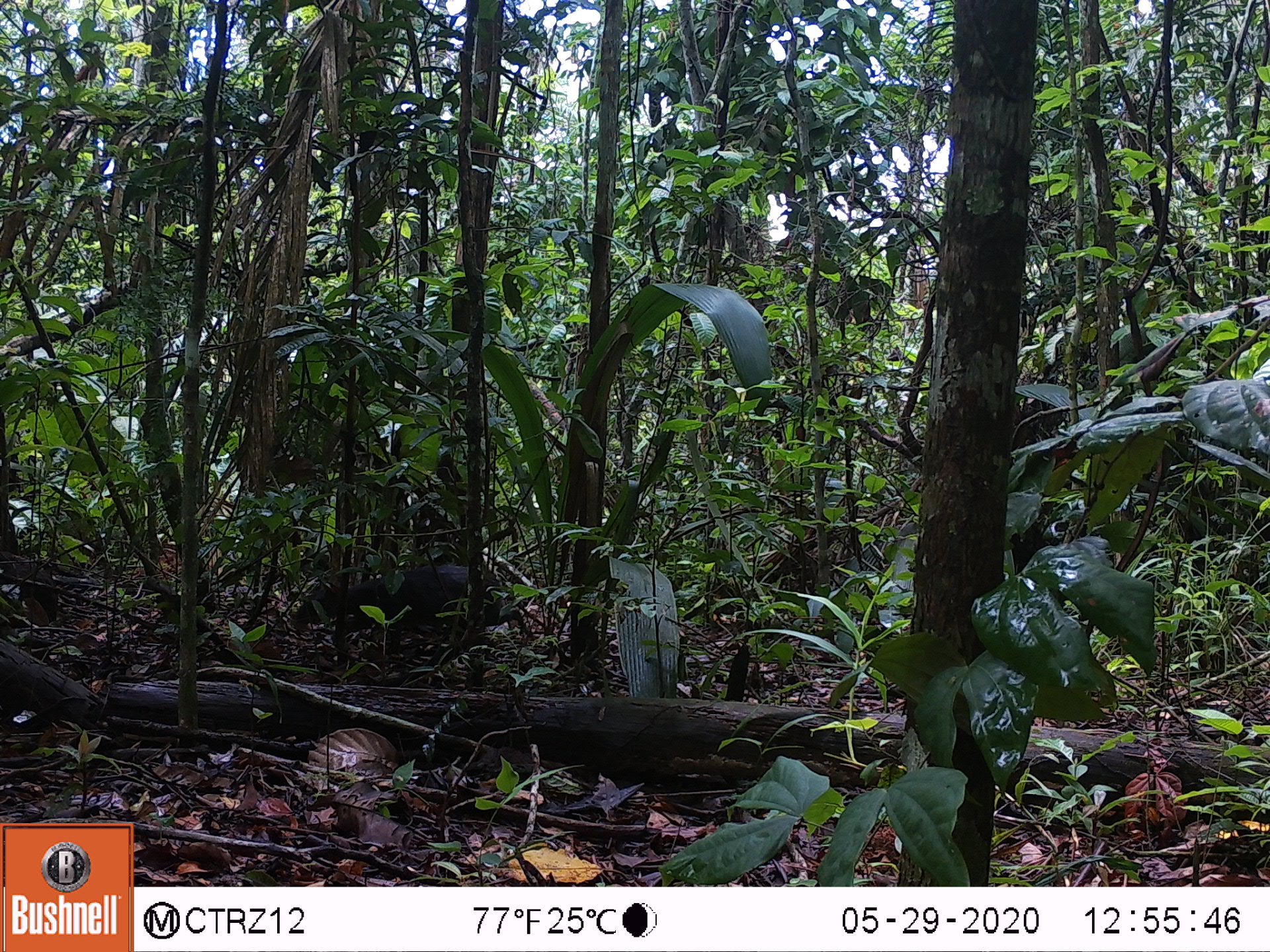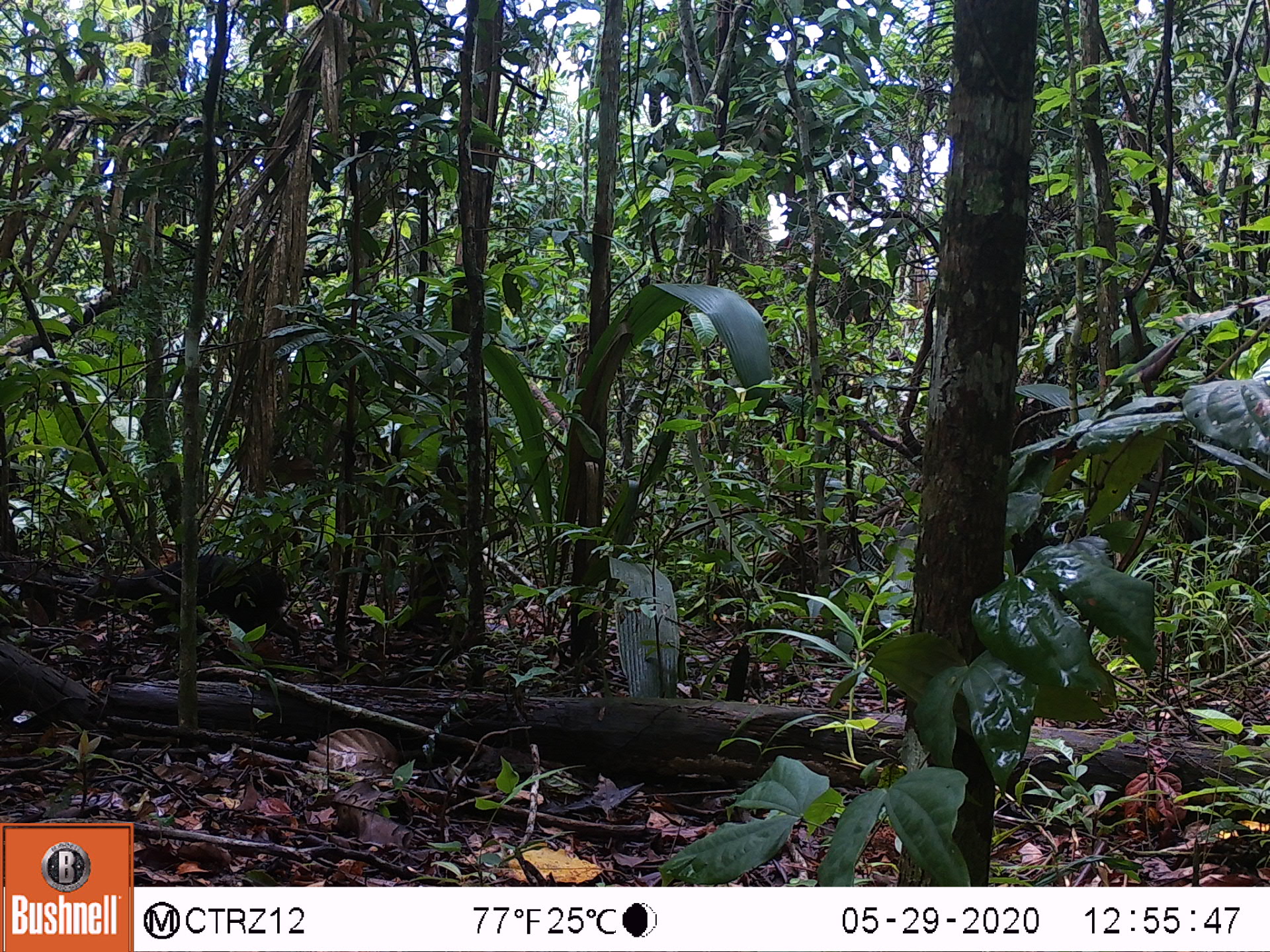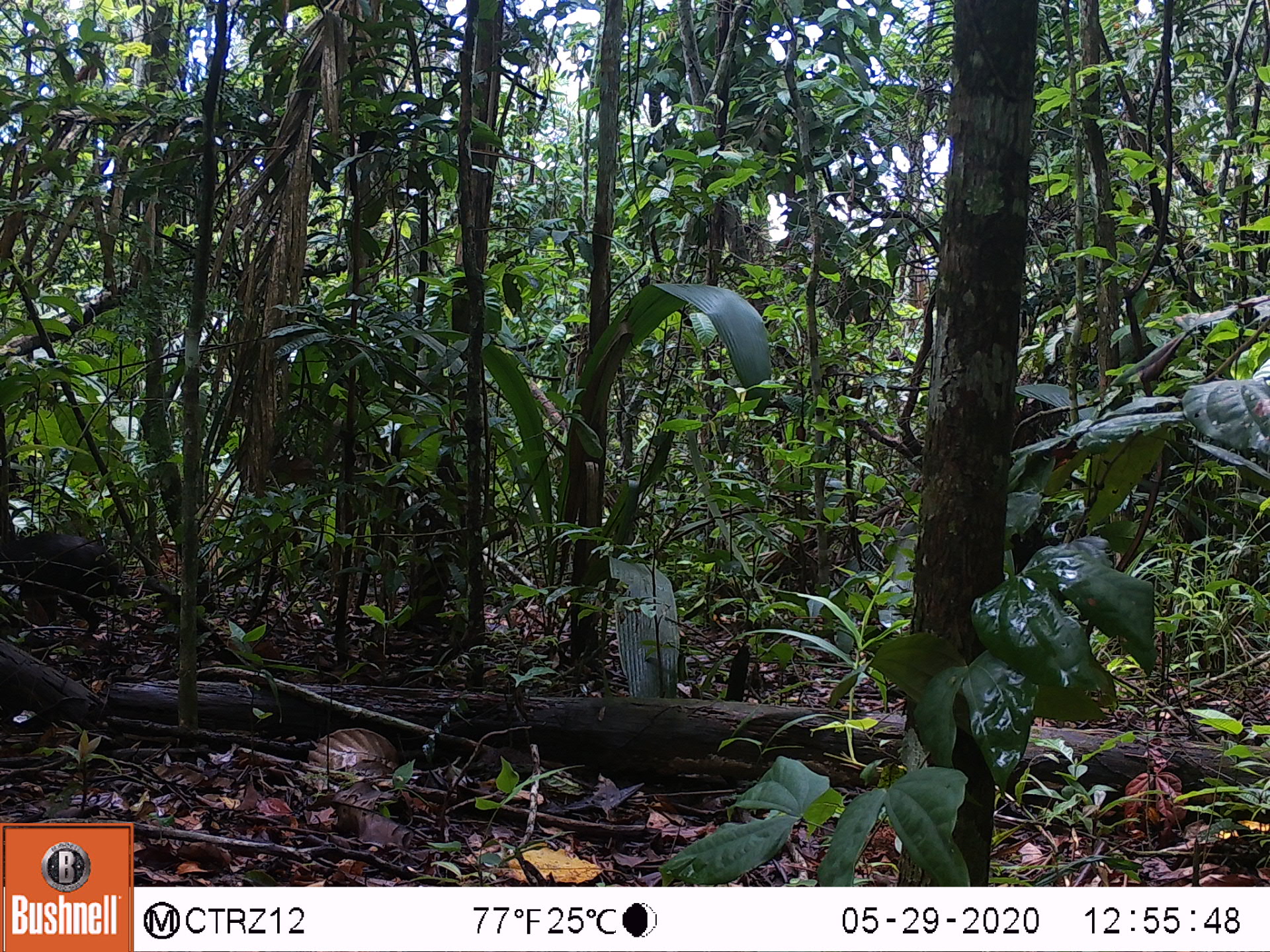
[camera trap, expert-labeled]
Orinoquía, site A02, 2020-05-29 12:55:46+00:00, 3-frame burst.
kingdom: Animalia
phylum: Chordata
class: Mammalia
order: Rodentia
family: Dasyproctidae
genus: Dasyprocta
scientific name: Dasyprocta fuliginosa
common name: black agouti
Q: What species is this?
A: Black agouti (Dasyprocta fuliginosa).